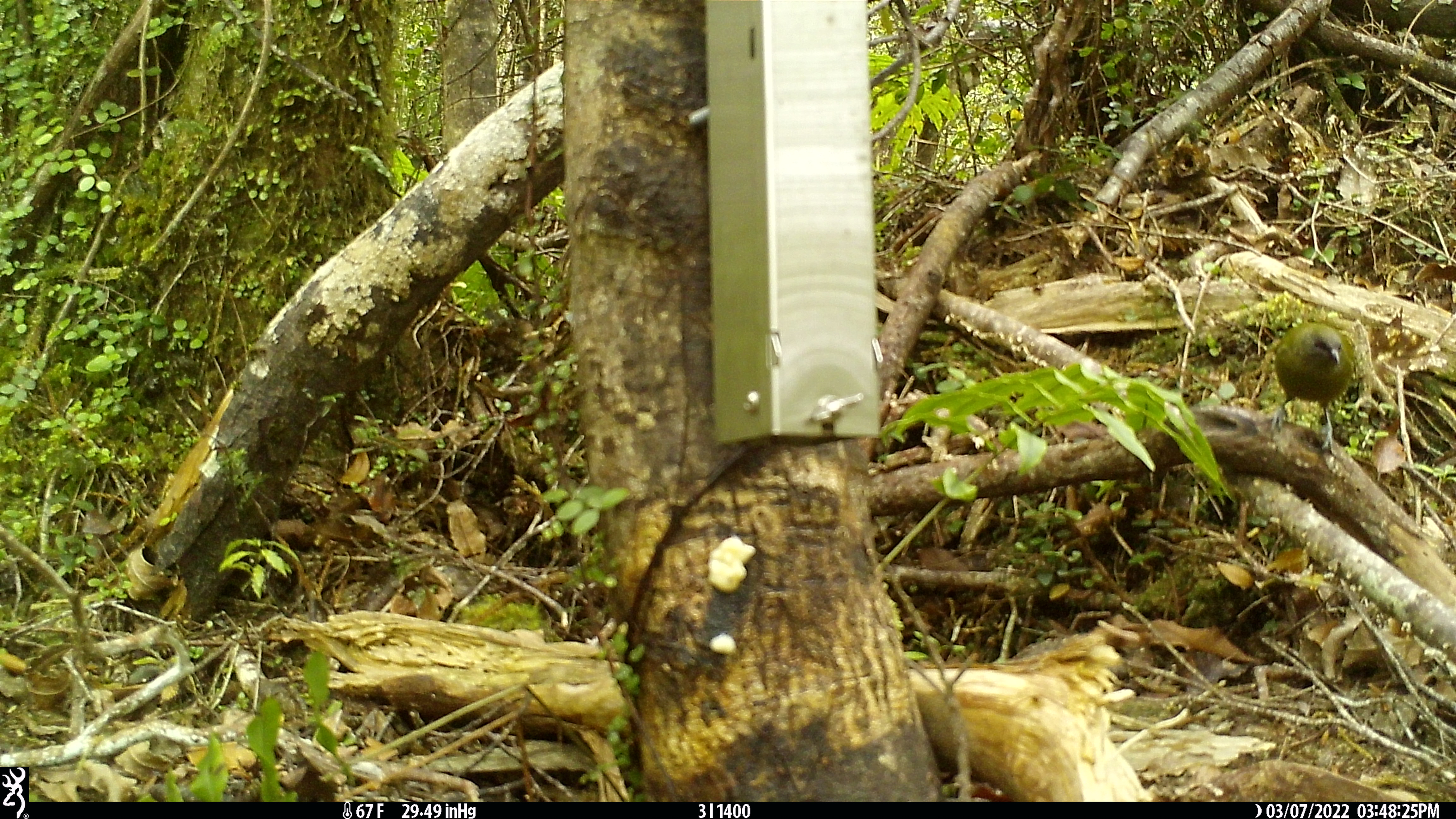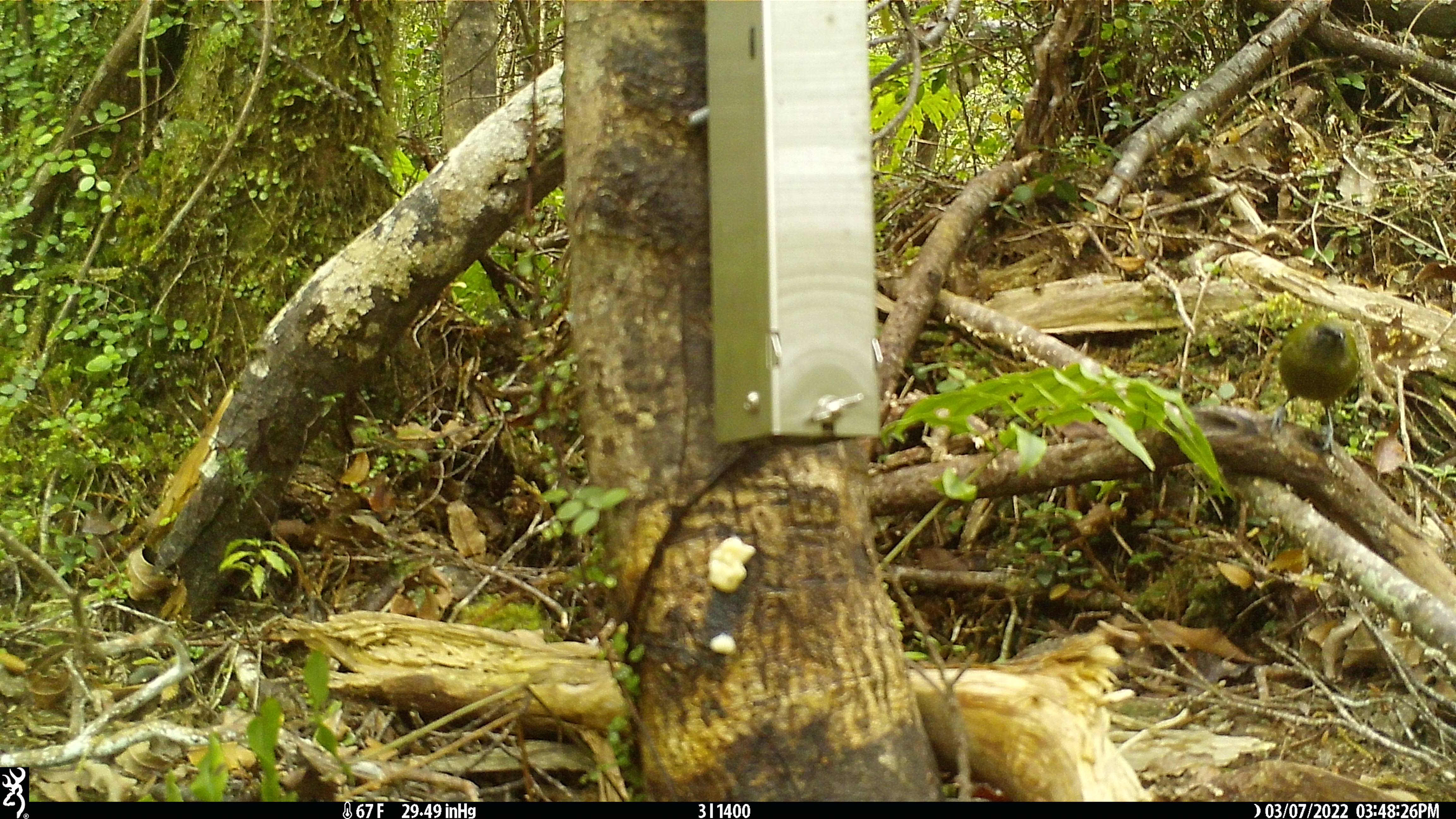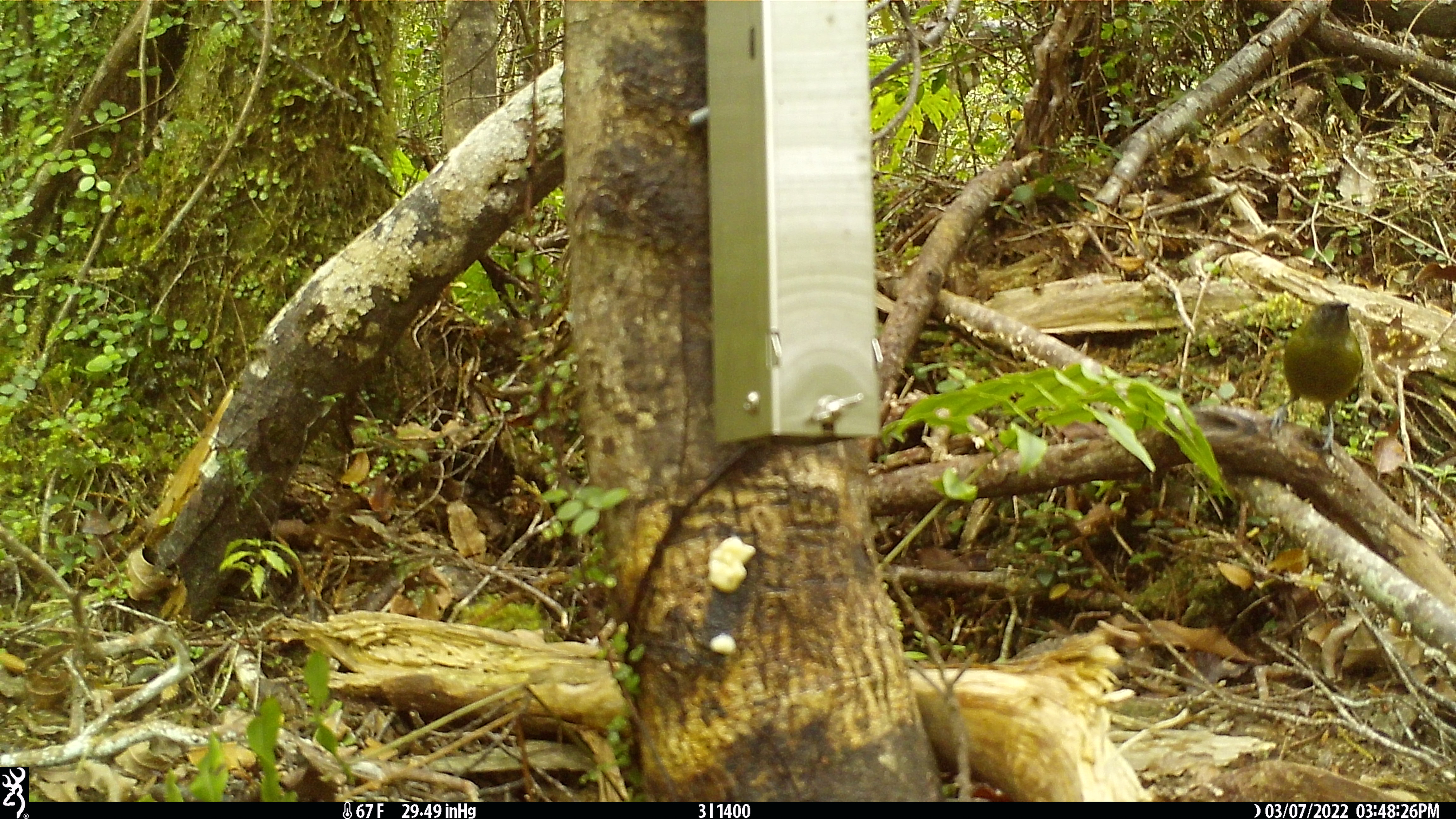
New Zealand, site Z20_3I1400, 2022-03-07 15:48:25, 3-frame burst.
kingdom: Animalia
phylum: Chordata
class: Aves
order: Passeriformes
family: Meliphagidae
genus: Anthornis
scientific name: Anthornis melanura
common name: new zealand bellbird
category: bellbird